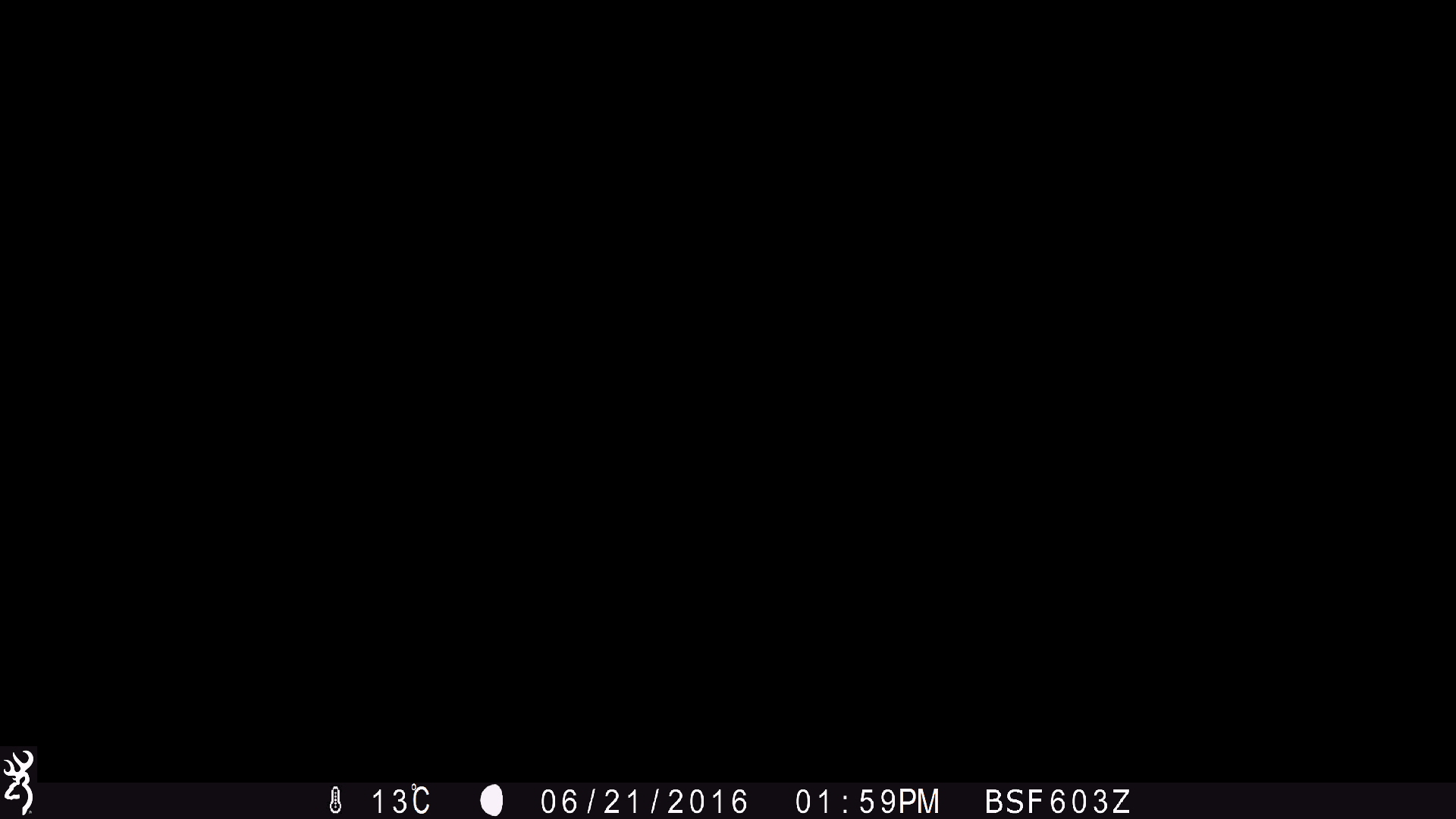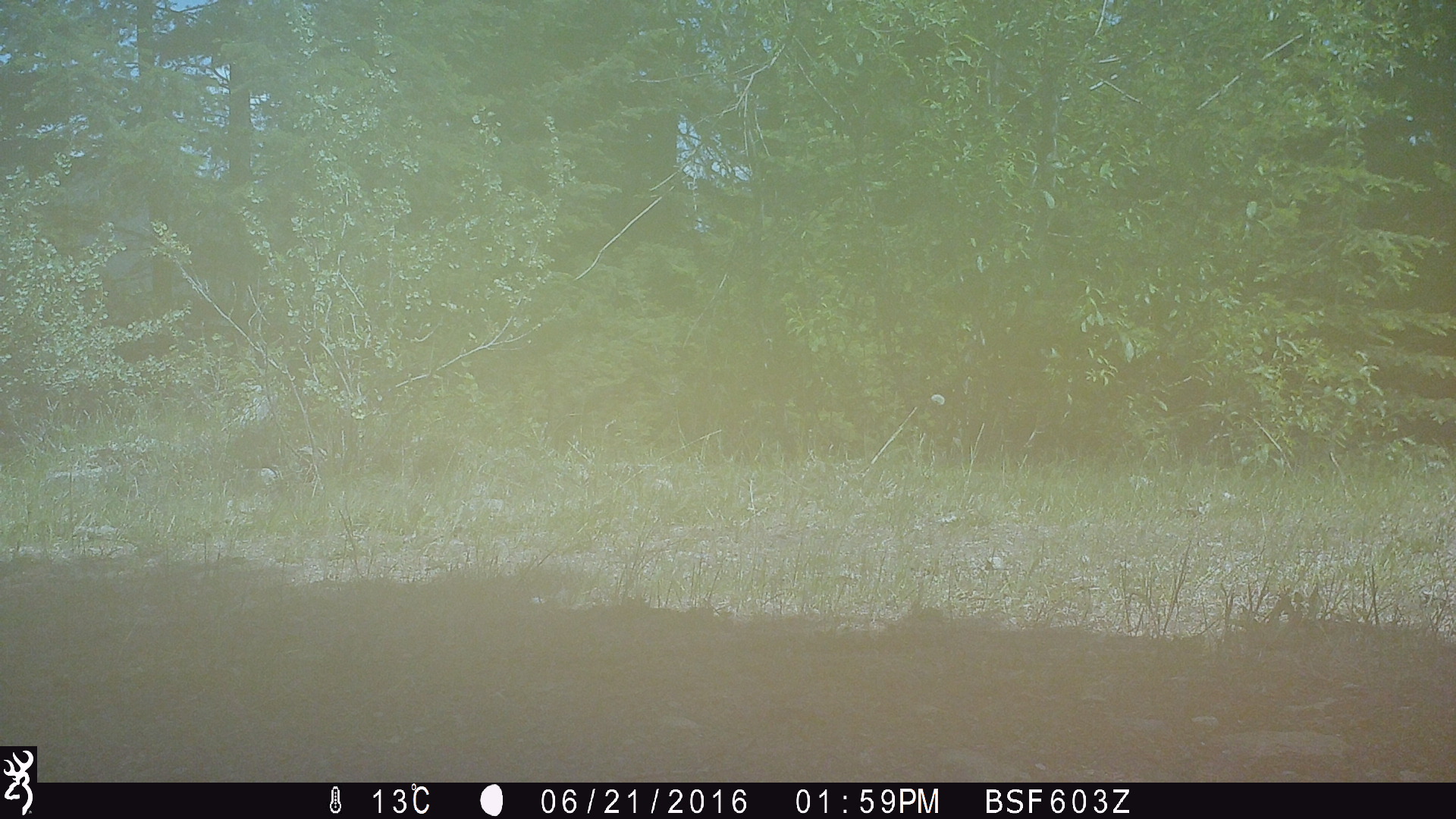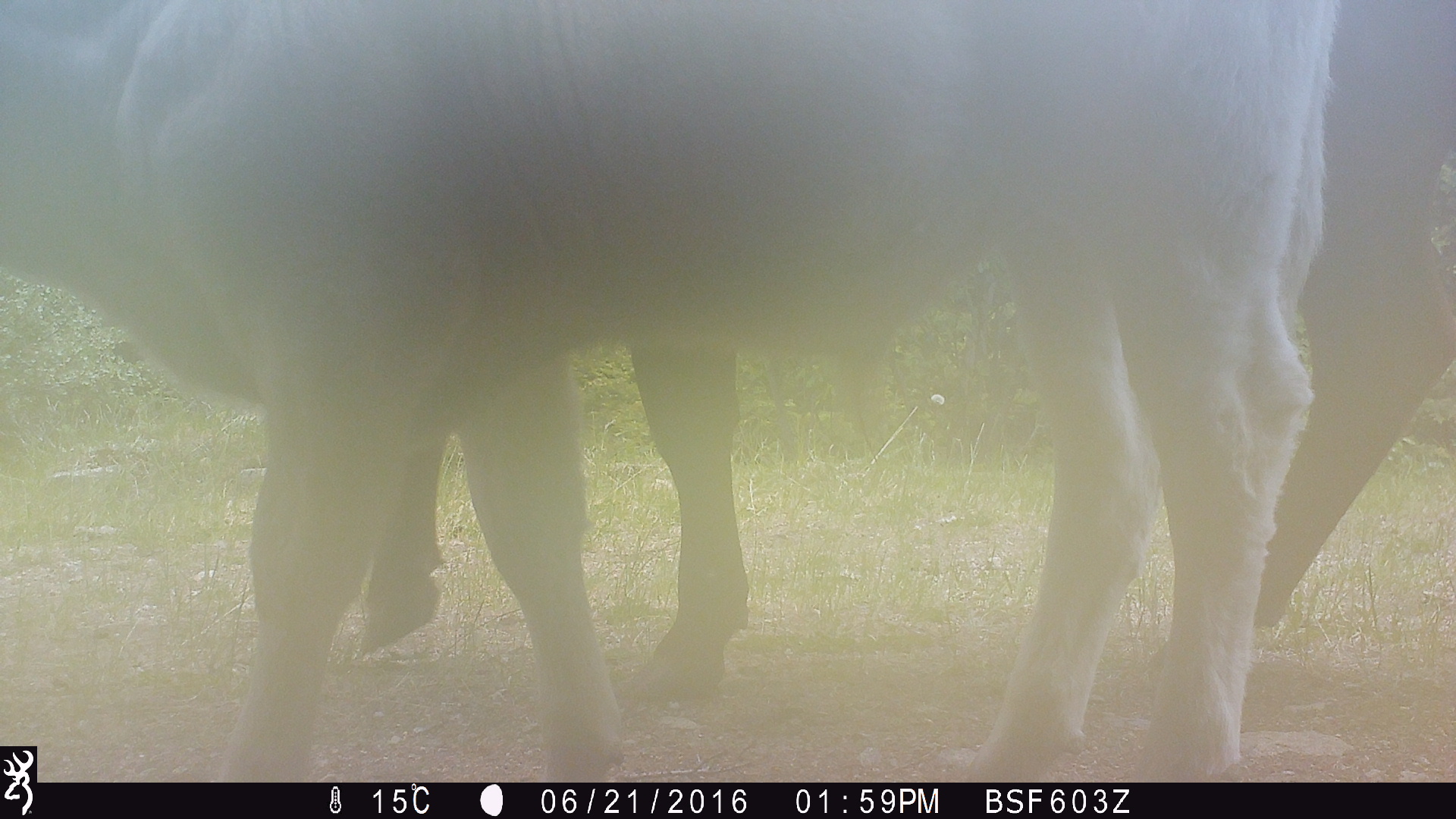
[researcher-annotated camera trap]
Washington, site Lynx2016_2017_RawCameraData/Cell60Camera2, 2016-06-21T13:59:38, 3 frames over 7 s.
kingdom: Animalia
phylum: Chordata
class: Mammalia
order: Artiodactyla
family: Bovidae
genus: Bos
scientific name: Bos taurus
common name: domestic cattle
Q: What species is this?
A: Domestic cattle (Bos taurus).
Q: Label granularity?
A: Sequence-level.